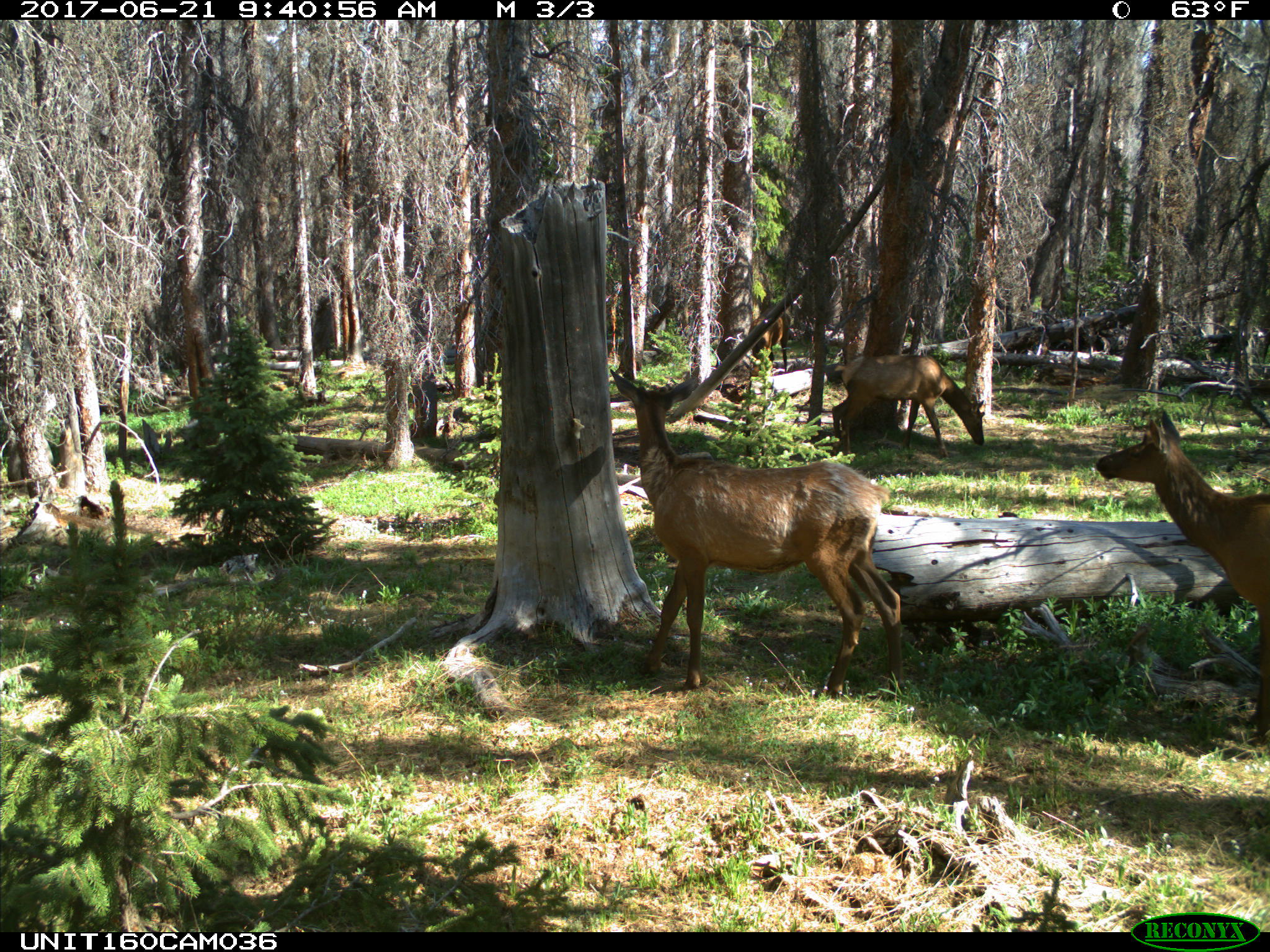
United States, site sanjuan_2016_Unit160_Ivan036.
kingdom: Animalia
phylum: Chordata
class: Mammalia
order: Artiodactyla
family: Cervidae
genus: Cervus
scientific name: Cervus elaphus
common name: red deer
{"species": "Cervus elaphus (red deer)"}